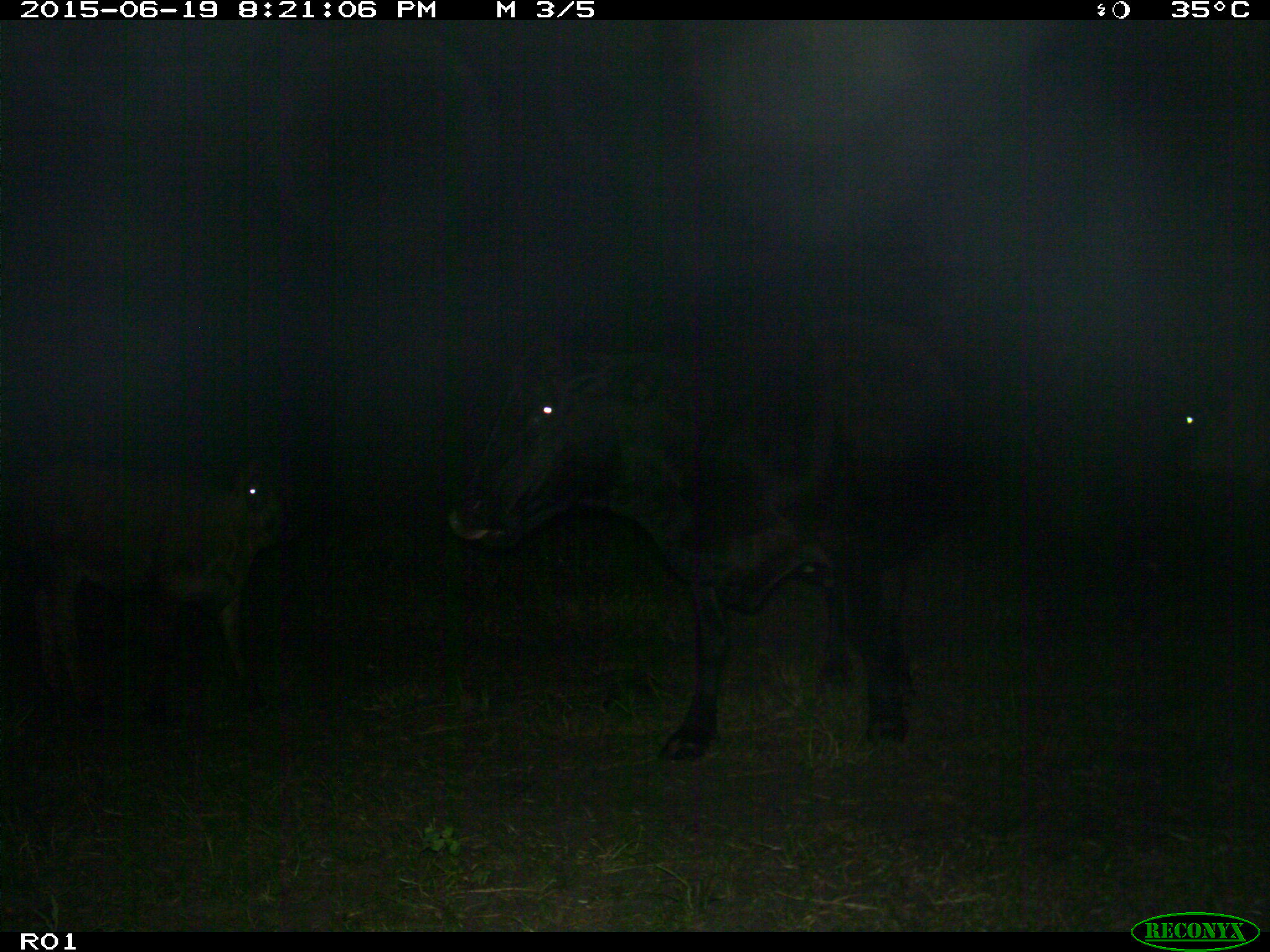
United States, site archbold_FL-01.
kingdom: Animalia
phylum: Chordata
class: Mammalia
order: Artiodactyla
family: Bovidae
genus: Bos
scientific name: Bos taurus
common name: domestic cow